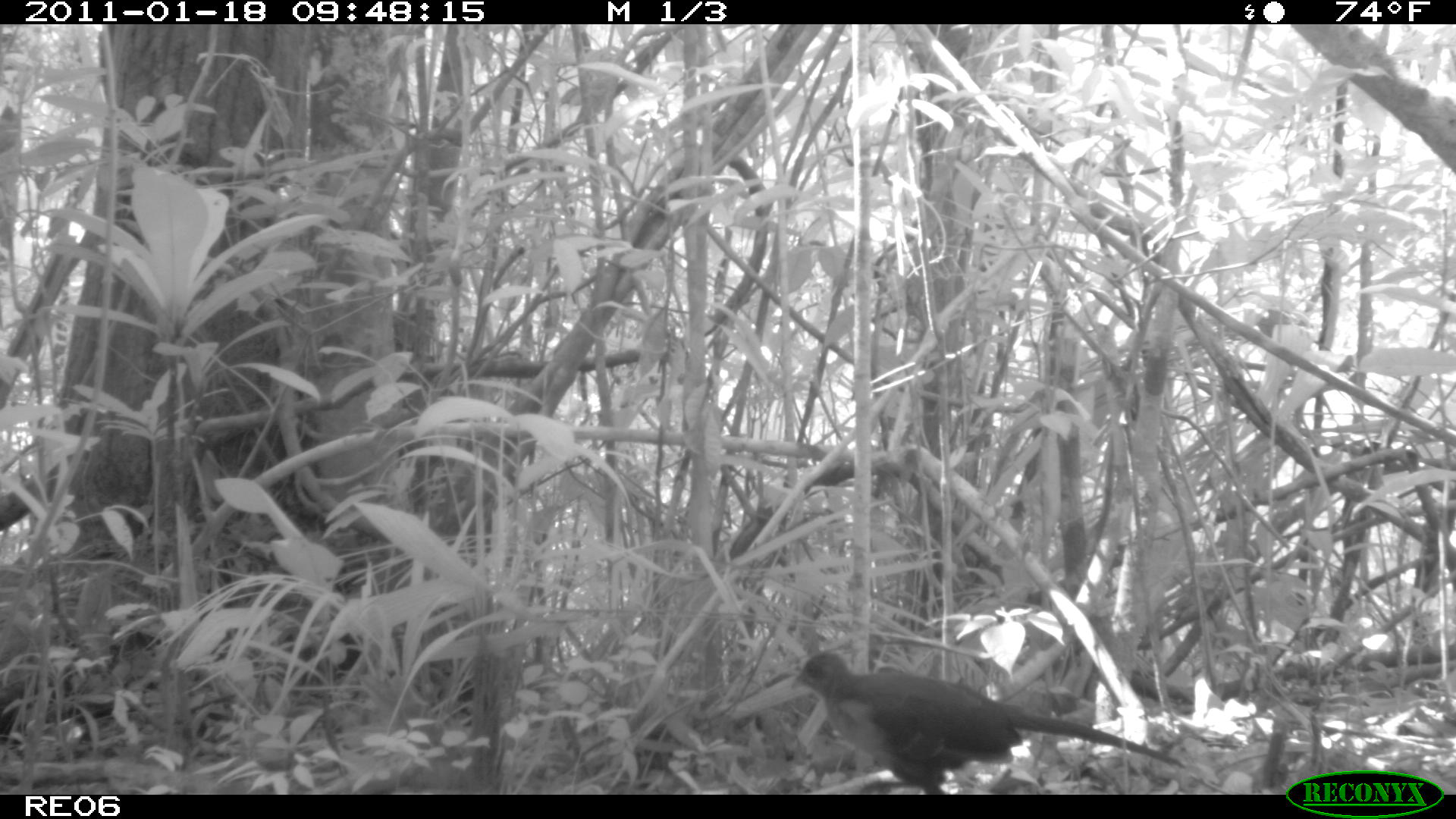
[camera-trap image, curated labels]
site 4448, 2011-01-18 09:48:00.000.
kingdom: Animalia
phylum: Chordata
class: Aves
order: Cuculiformes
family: Cuculidae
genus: Coua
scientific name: Coua serriana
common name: red-breasted coua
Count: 1.